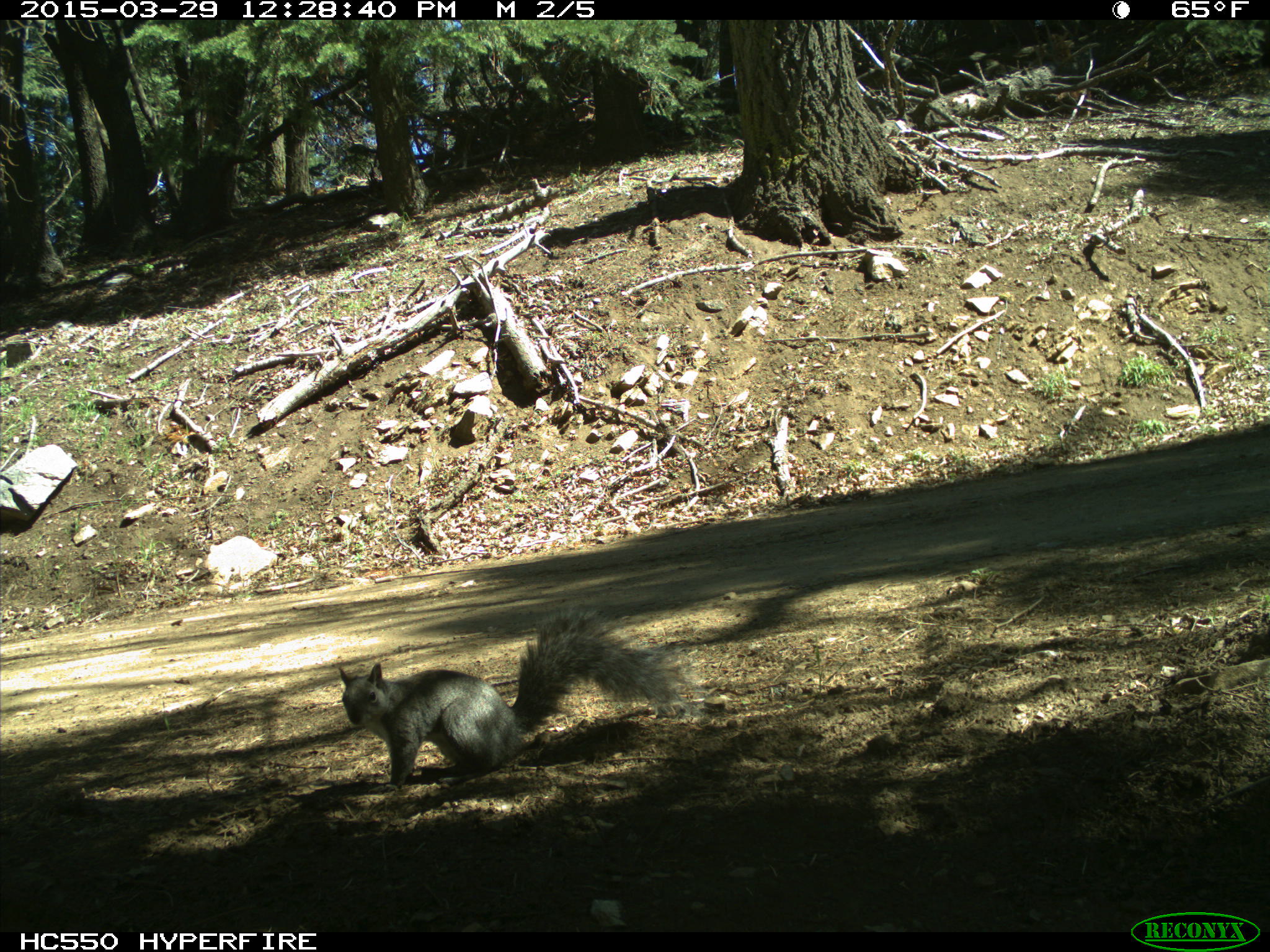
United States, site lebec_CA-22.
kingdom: Animalia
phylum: Chordata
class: Mammalia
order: Rodentia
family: Sciuridae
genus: Sciurus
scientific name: Sciurus carolinensis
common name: eastern gray squirrel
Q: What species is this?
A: Sciurus carolinensis (eastern gray squirrel).